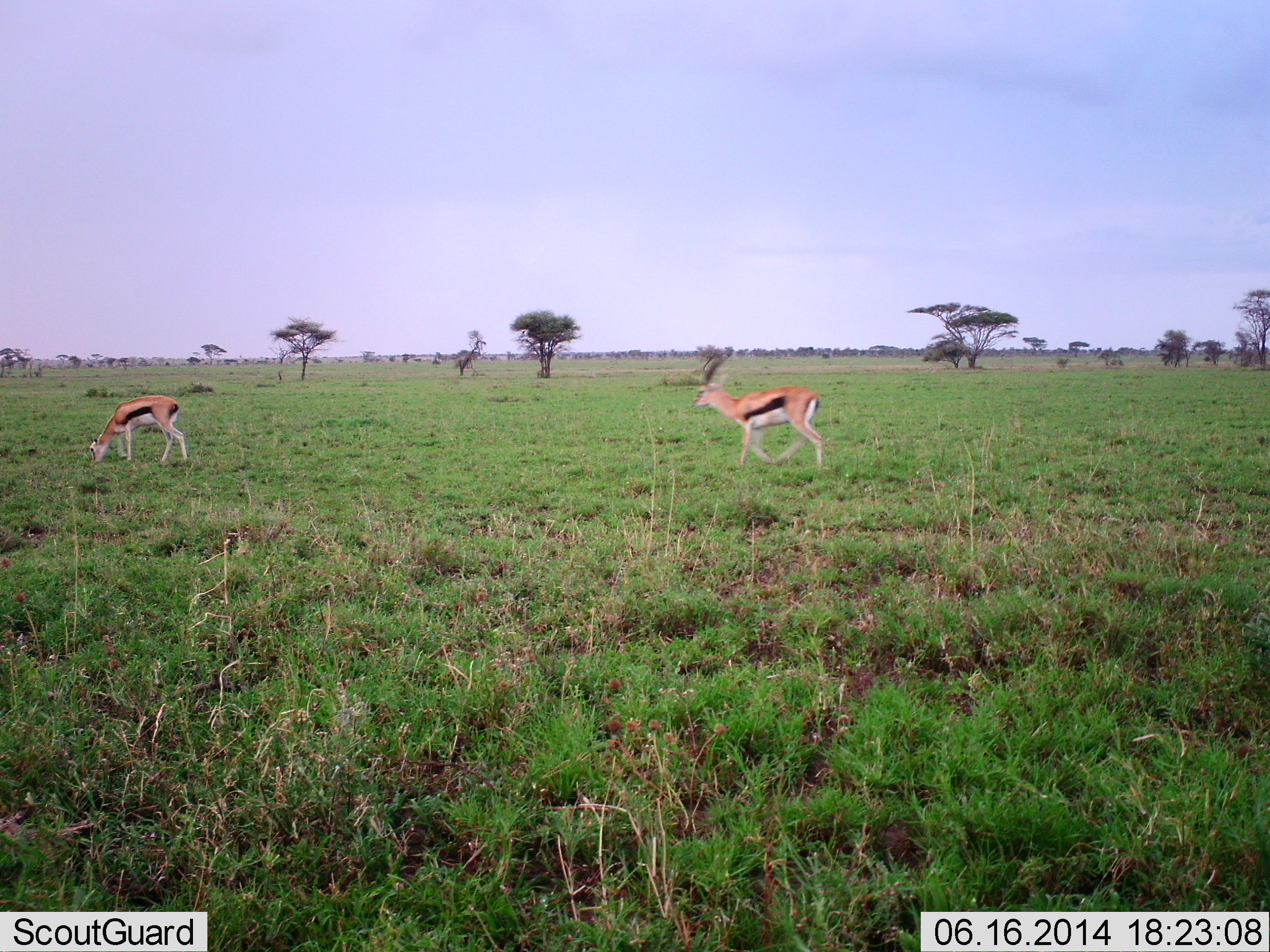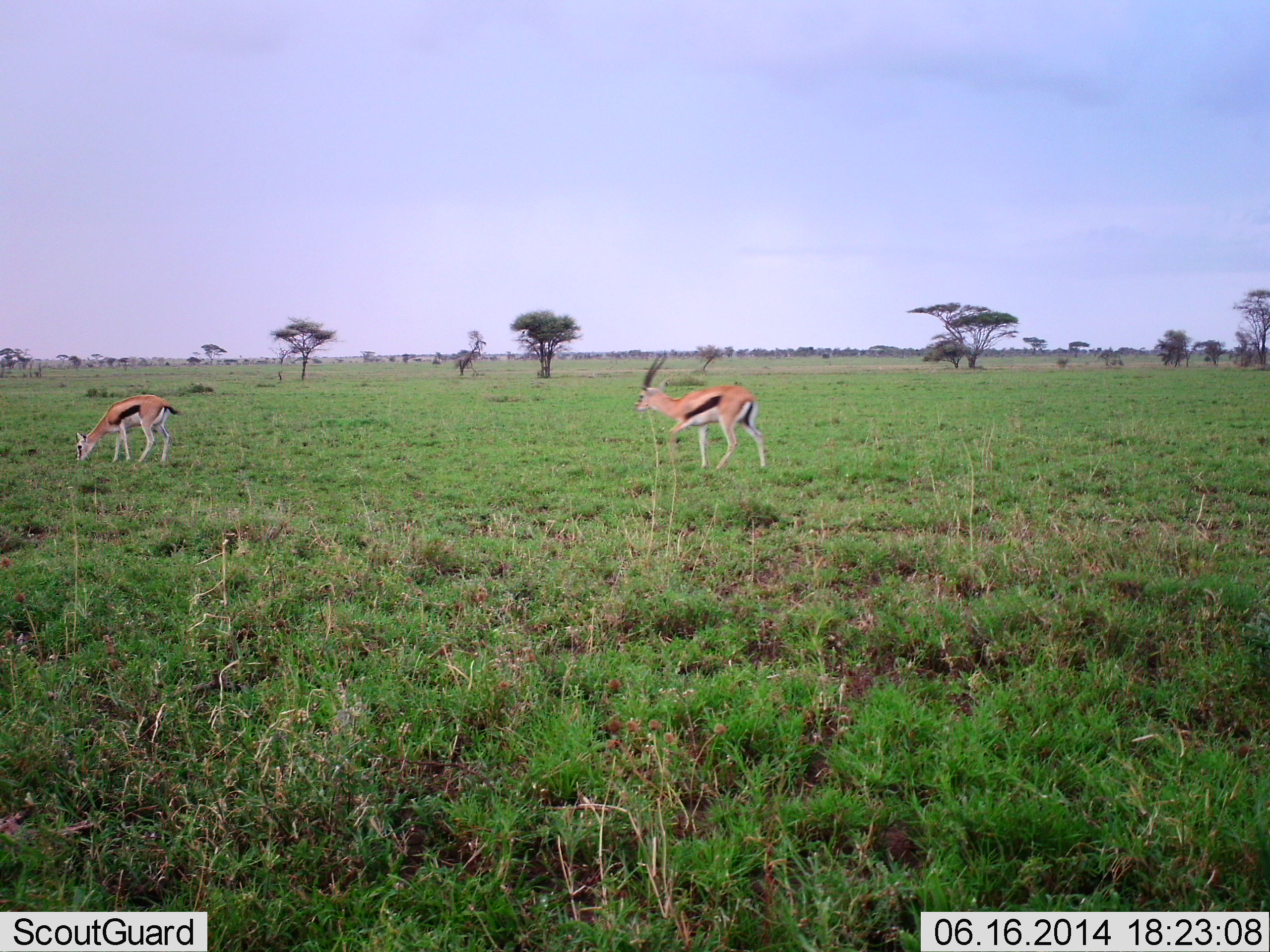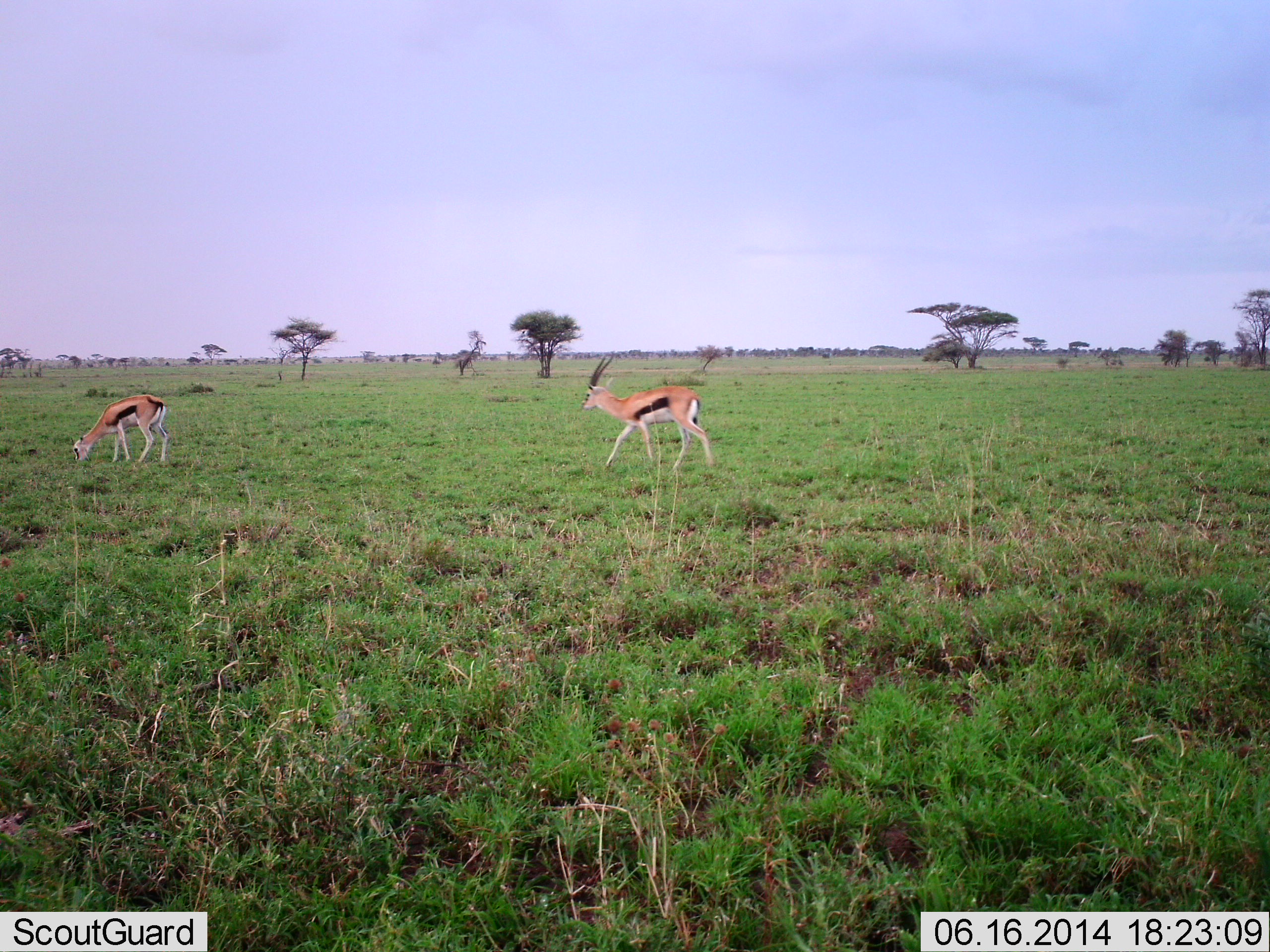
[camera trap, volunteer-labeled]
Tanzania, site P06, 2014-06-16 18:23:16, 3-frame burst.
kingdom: Animalia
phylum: Chordata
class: Mammalia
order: Artiodactyla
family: Bovidae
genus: Eudorcas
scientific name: Eudorcas thomsonii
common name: thomson's gazelle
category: gazellethomsons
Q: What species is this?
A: Gazellethomsons (thomson's gazelle) (Eudorcas thomsonii).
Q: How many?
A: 2.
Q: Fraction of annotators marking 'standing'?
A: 20%.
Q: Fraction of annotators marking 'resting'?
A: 0%.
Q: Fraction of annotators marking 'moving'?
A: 80%.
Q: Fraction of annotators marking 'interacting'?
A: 0%.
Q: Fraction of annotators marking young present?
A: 0%.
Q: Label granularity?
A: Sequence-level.